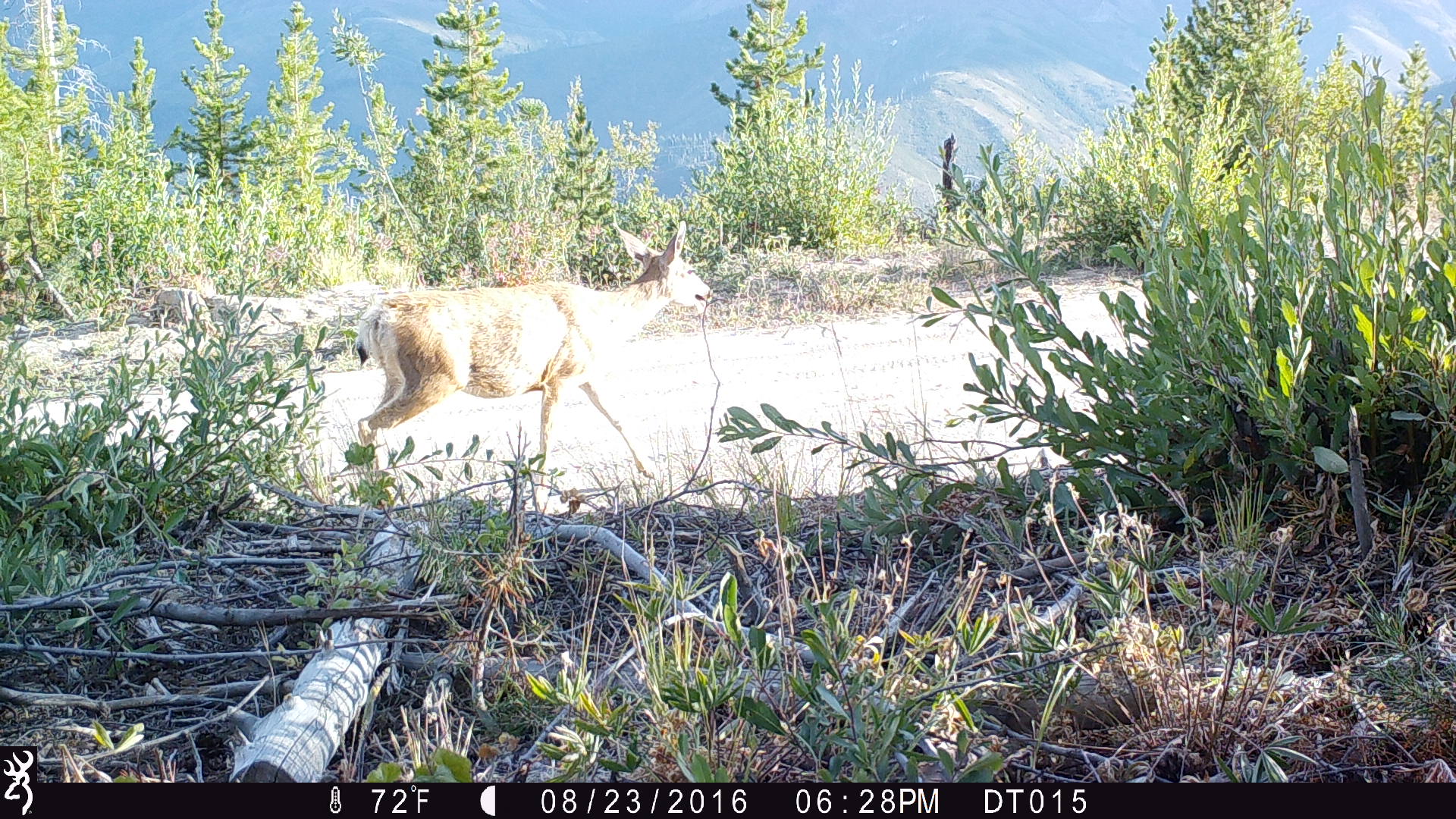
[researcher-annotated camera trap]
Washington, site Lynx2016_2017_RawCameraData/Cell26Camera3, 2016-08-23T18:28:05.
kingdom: Animalia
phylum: Chordata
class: Mammalia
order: Artiodactyla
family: Cervidae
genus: Odocoileus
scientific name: Odocoileus hemionus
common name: mule deer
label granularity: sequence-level